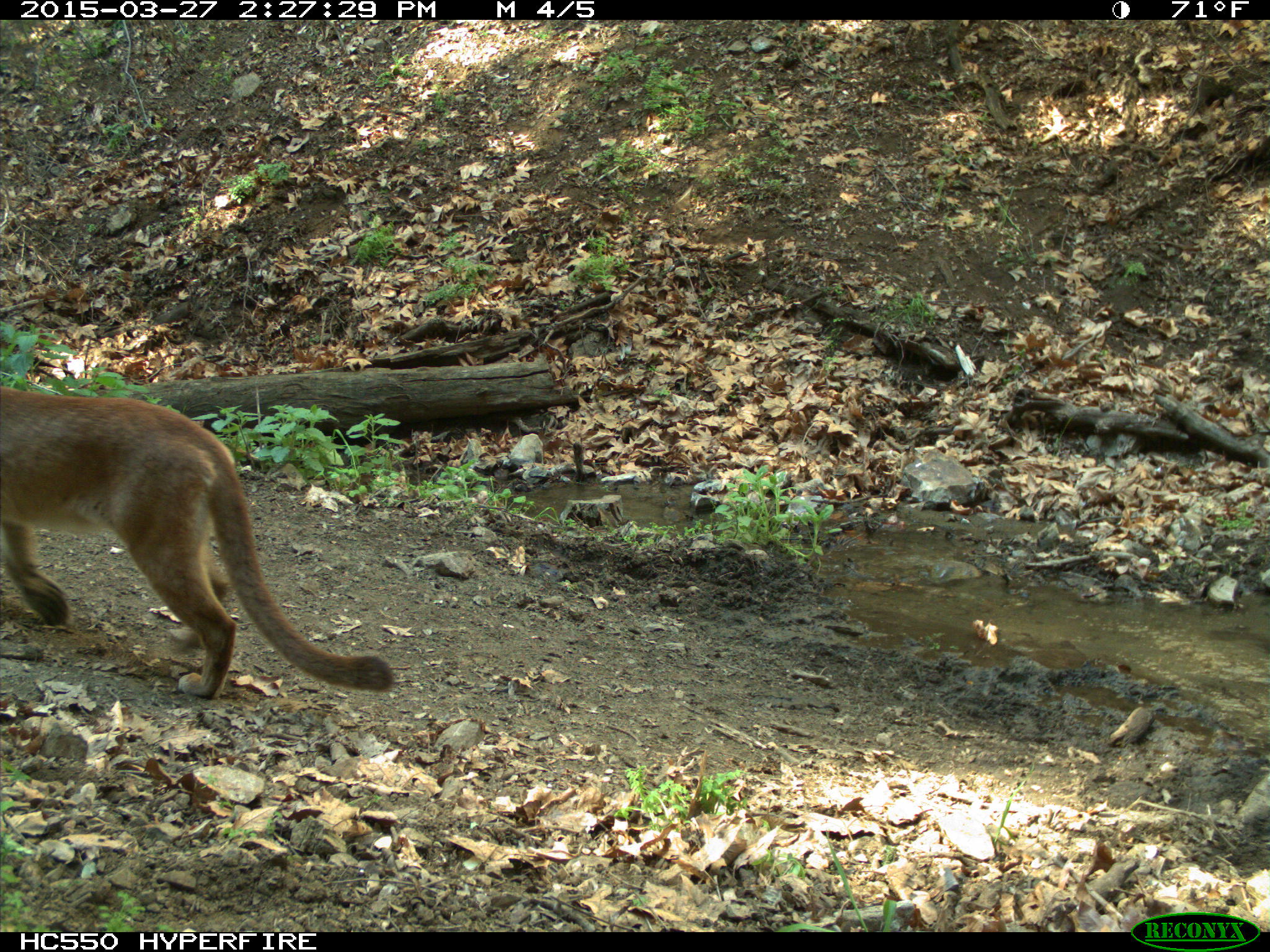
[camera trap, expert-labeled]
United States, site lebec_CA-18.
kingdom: Animalia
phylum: Chordata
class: Mammalia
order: Carnivora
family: Felidae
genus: Puma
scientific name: Puma concolor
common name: mountain lion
Puma concolor (mountain lion).